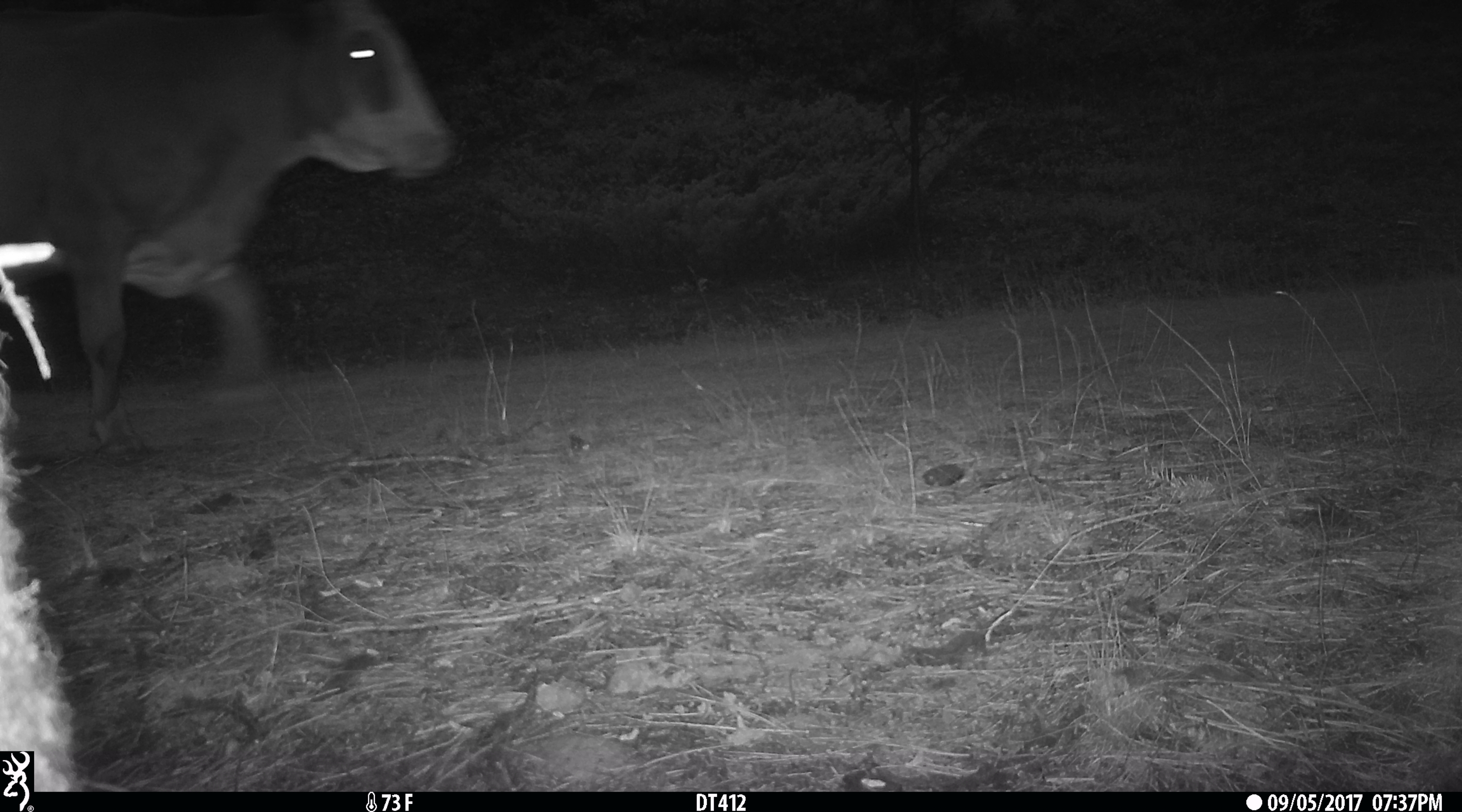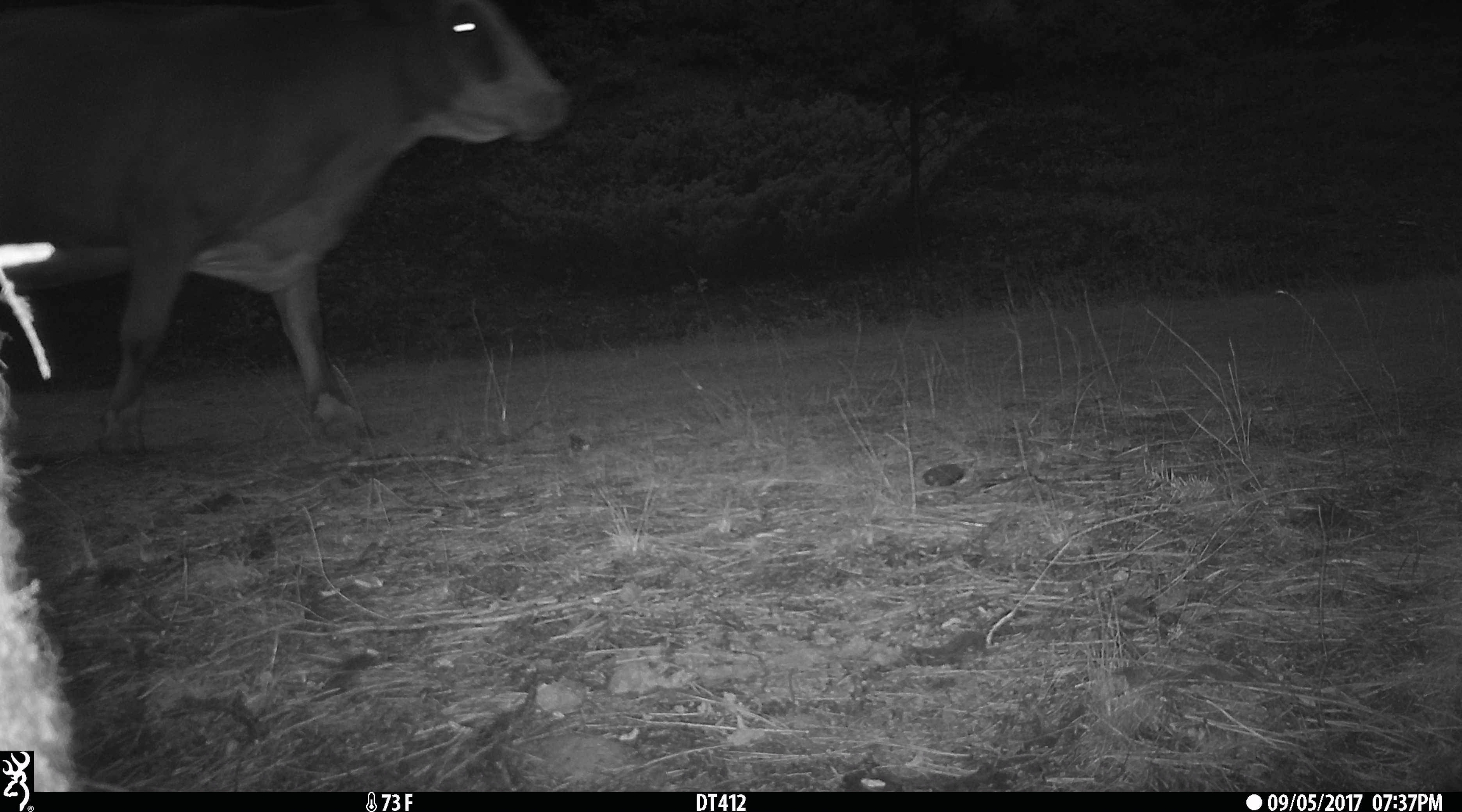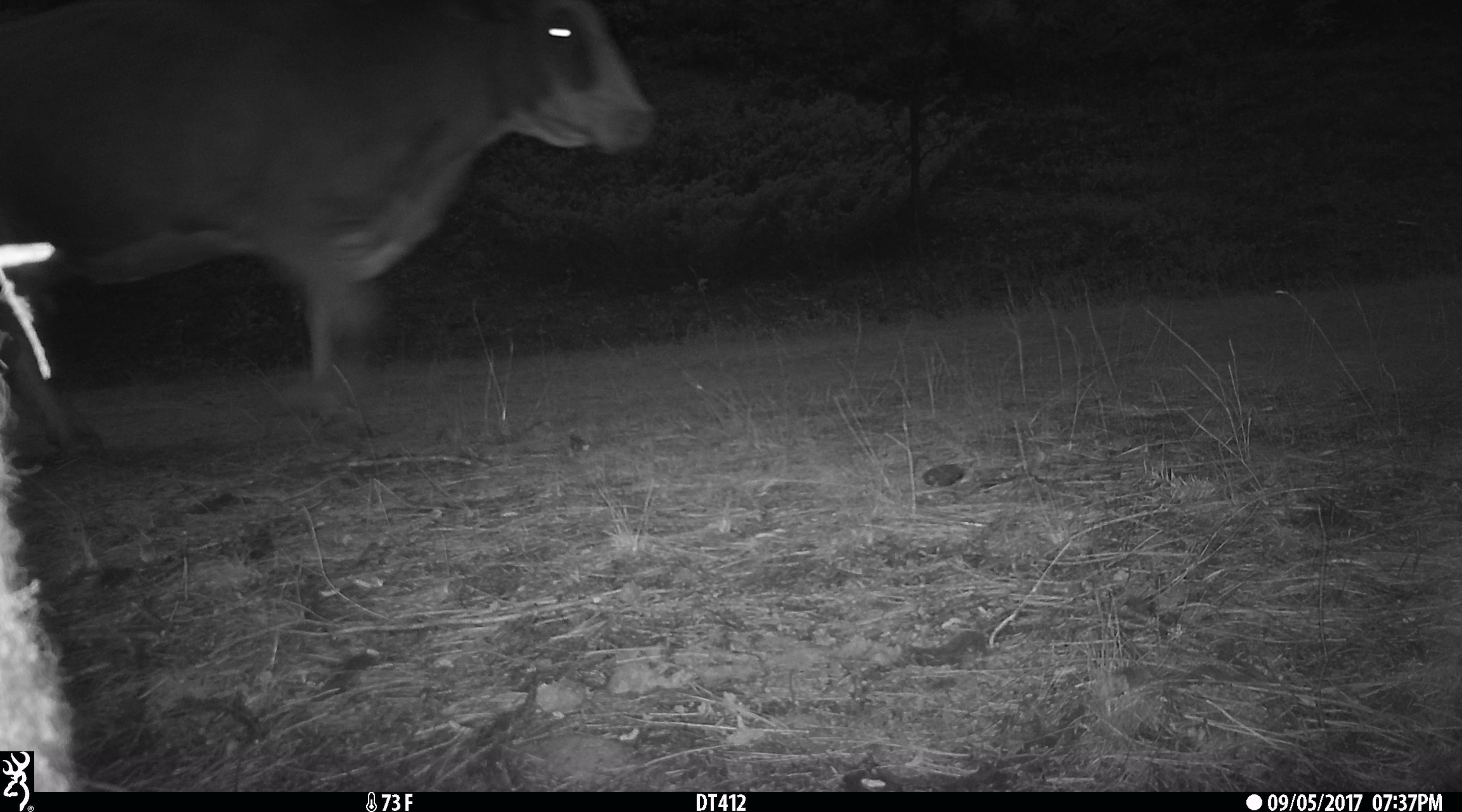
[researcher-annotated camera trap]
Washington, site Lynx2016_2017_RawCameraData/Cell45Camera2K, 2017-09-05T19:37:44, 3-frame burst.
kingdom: Animalia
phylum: Chordata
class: Mammalia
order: Artiodactyla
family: Bovidae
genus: Bos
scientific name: Bos taurus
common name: domestic cattle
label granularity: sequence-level